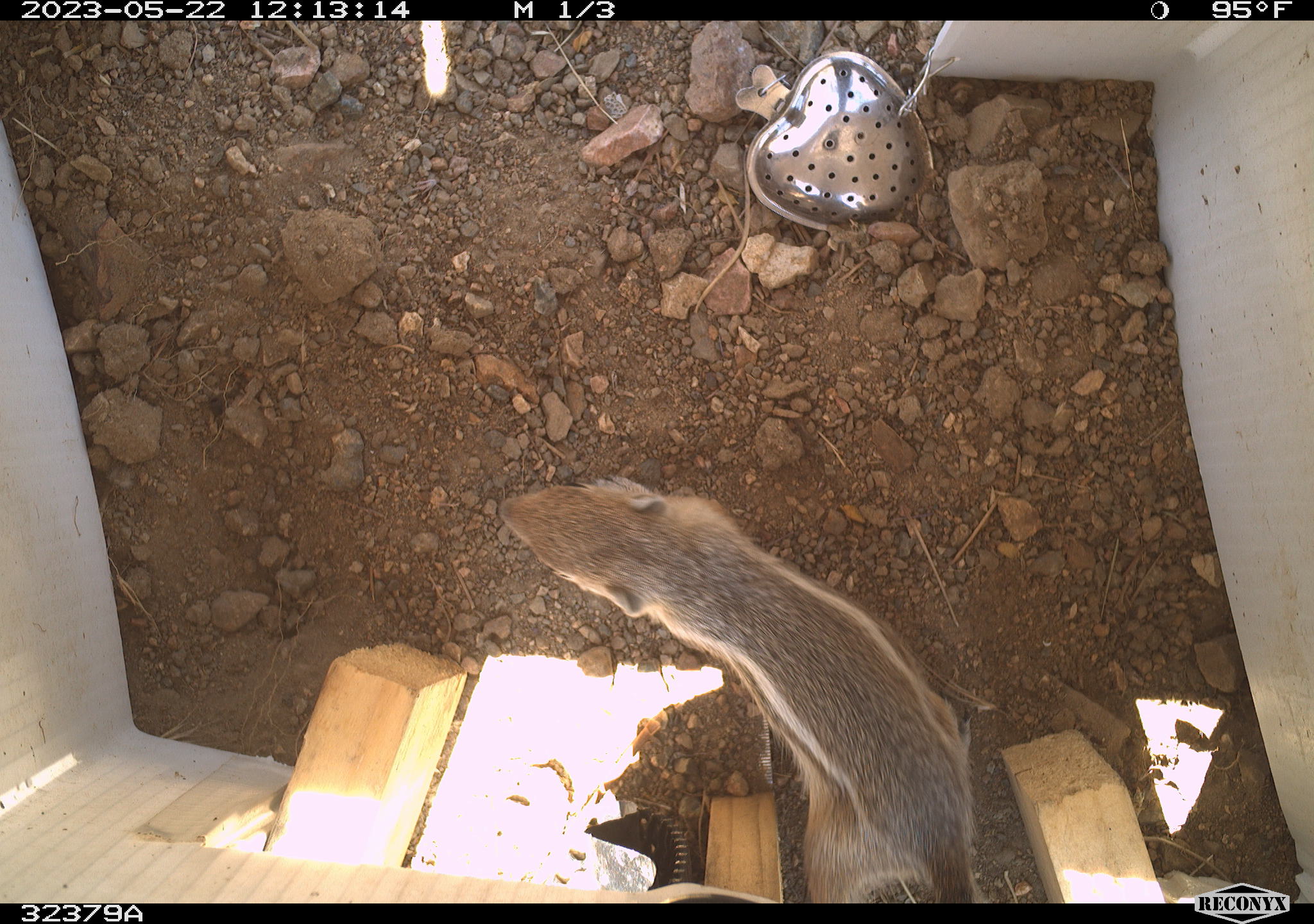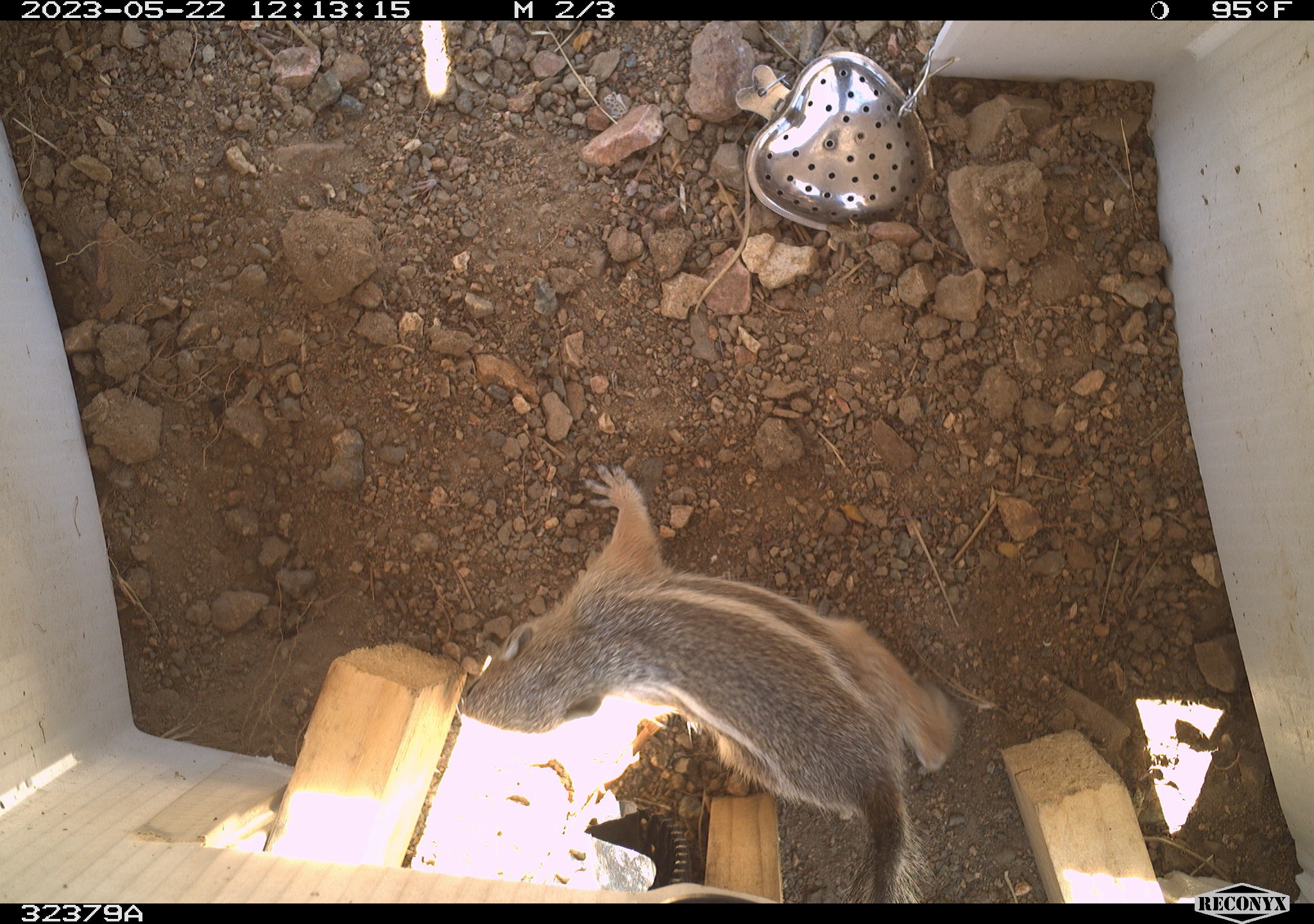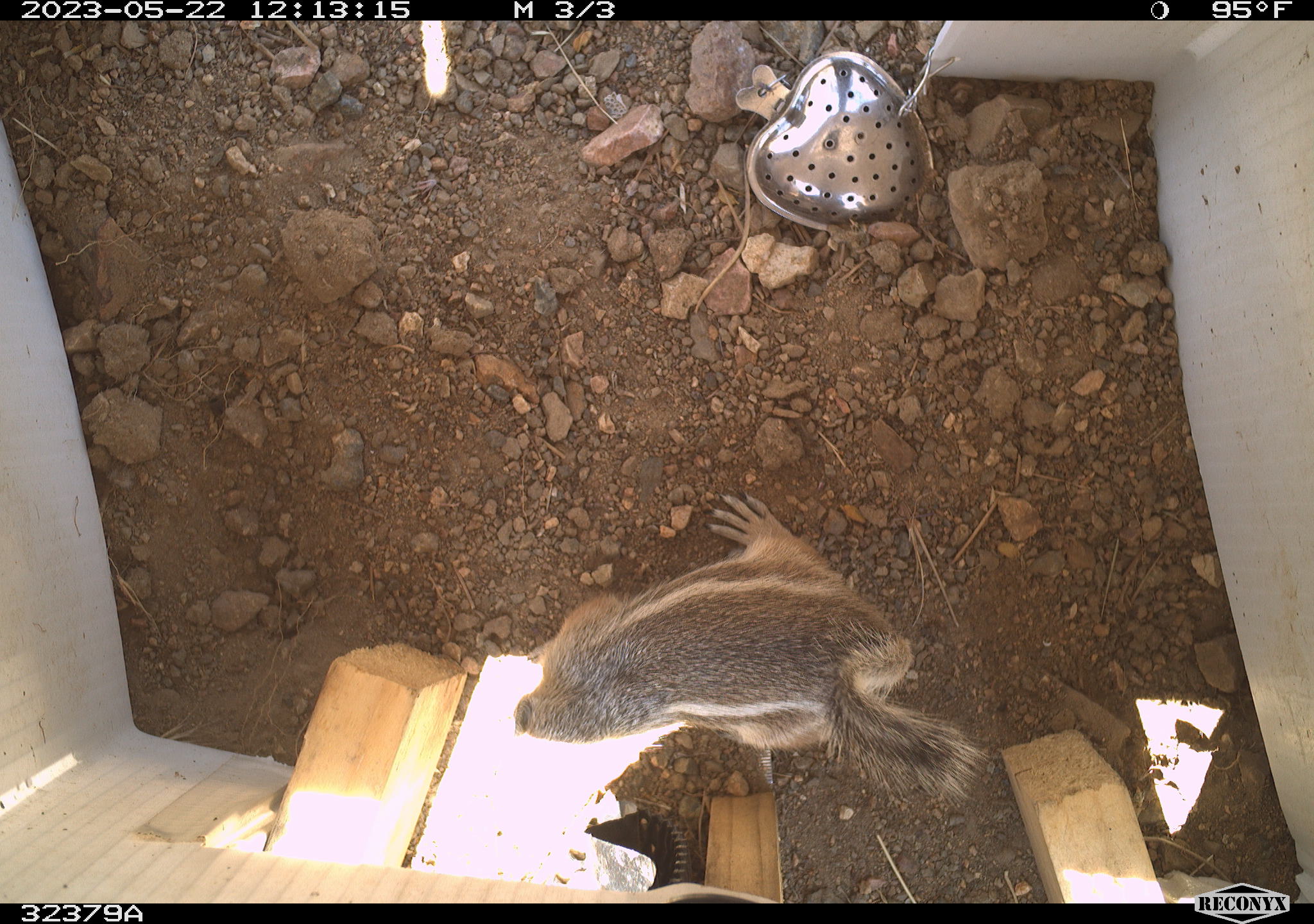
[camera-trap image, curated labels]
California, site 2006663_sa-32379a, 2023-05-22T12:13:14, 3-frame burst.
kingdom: Animalia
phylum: Chordata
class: Mammalia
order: Rodentia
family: Sciuridae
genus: Ammospermophilus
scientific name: Ammospermophilus leucurus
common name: white-tailed antelope squirrel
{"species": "white-tailed antelope squirrel (Ammospermophilus leucurus)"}